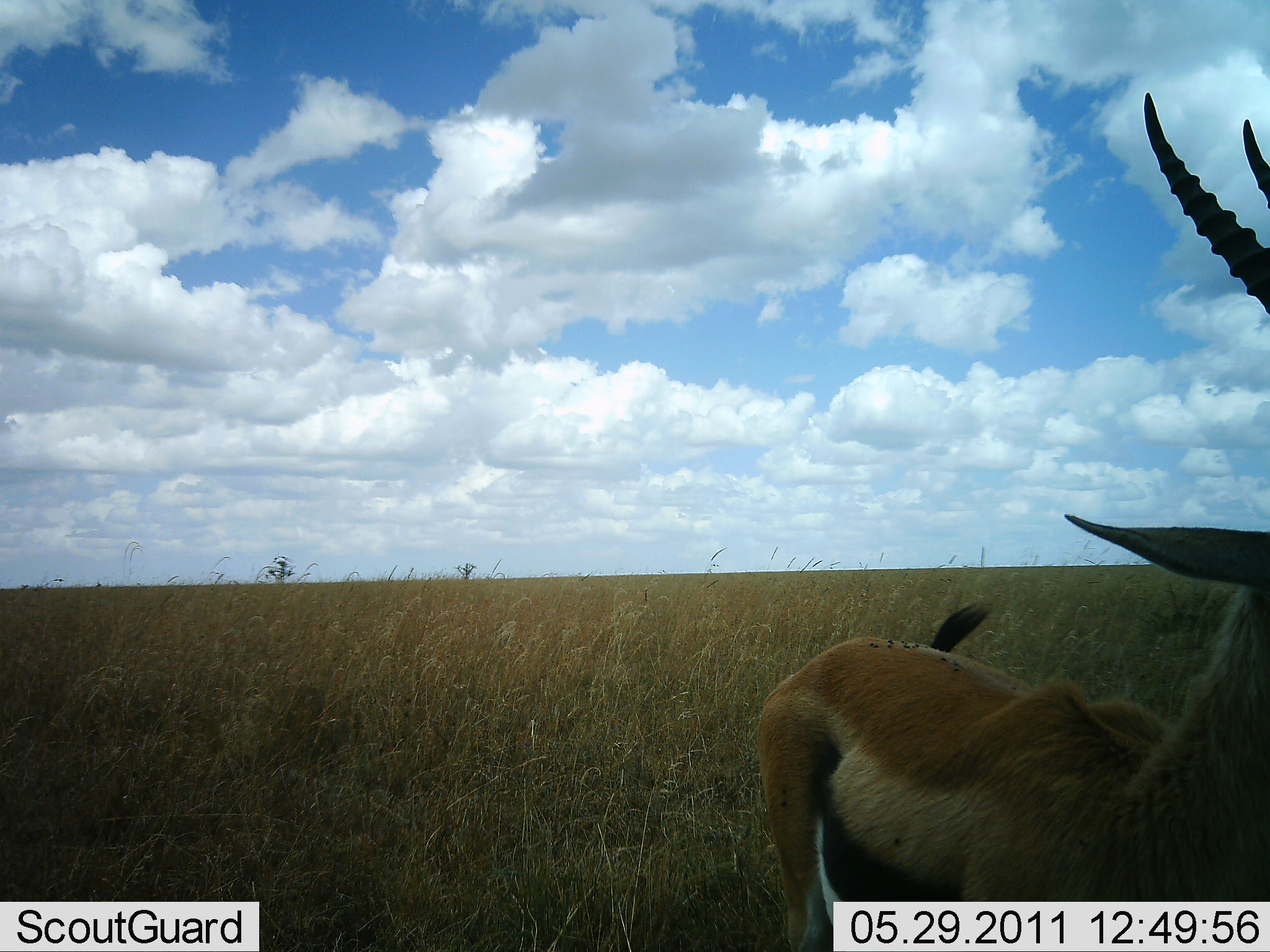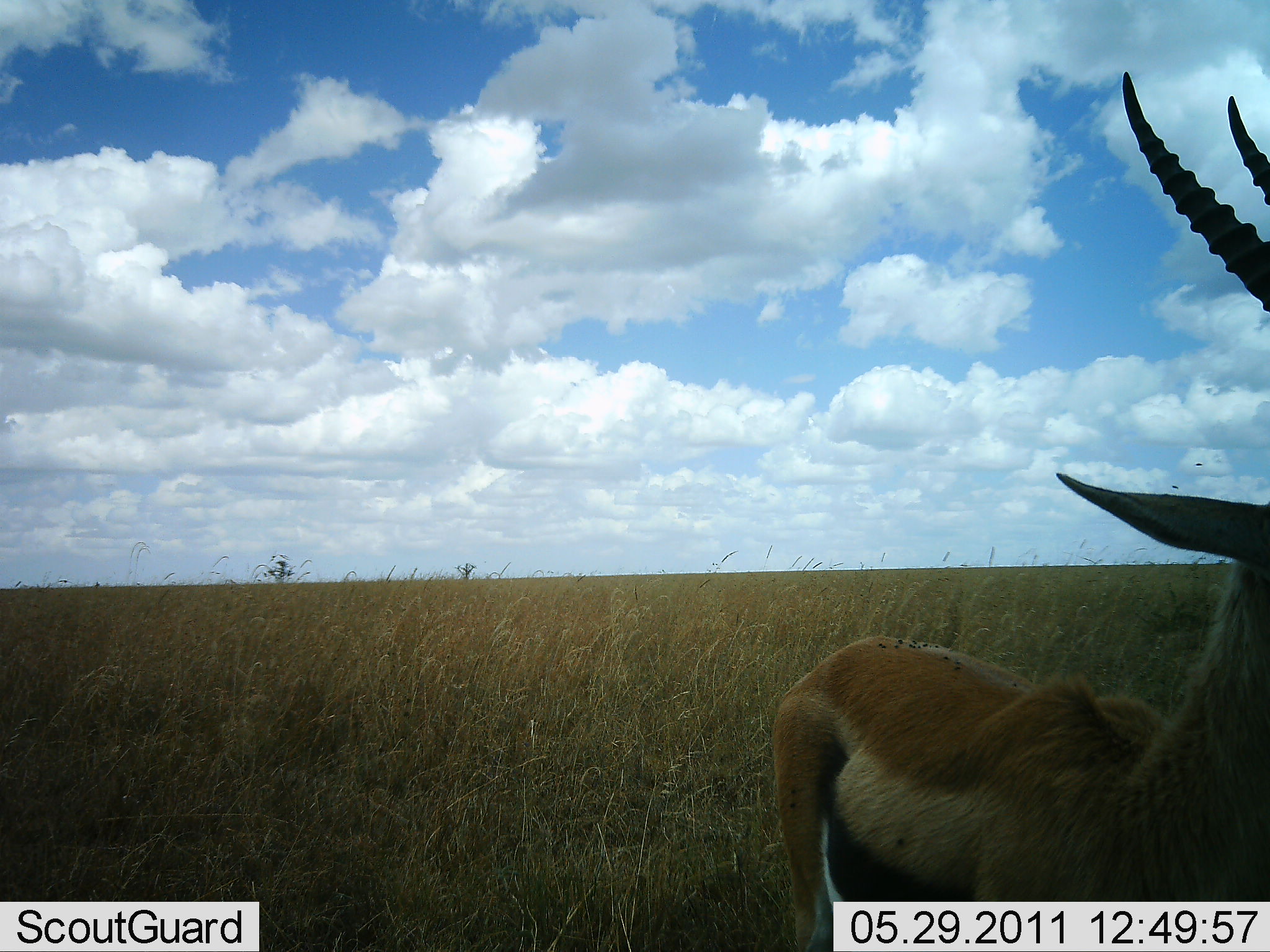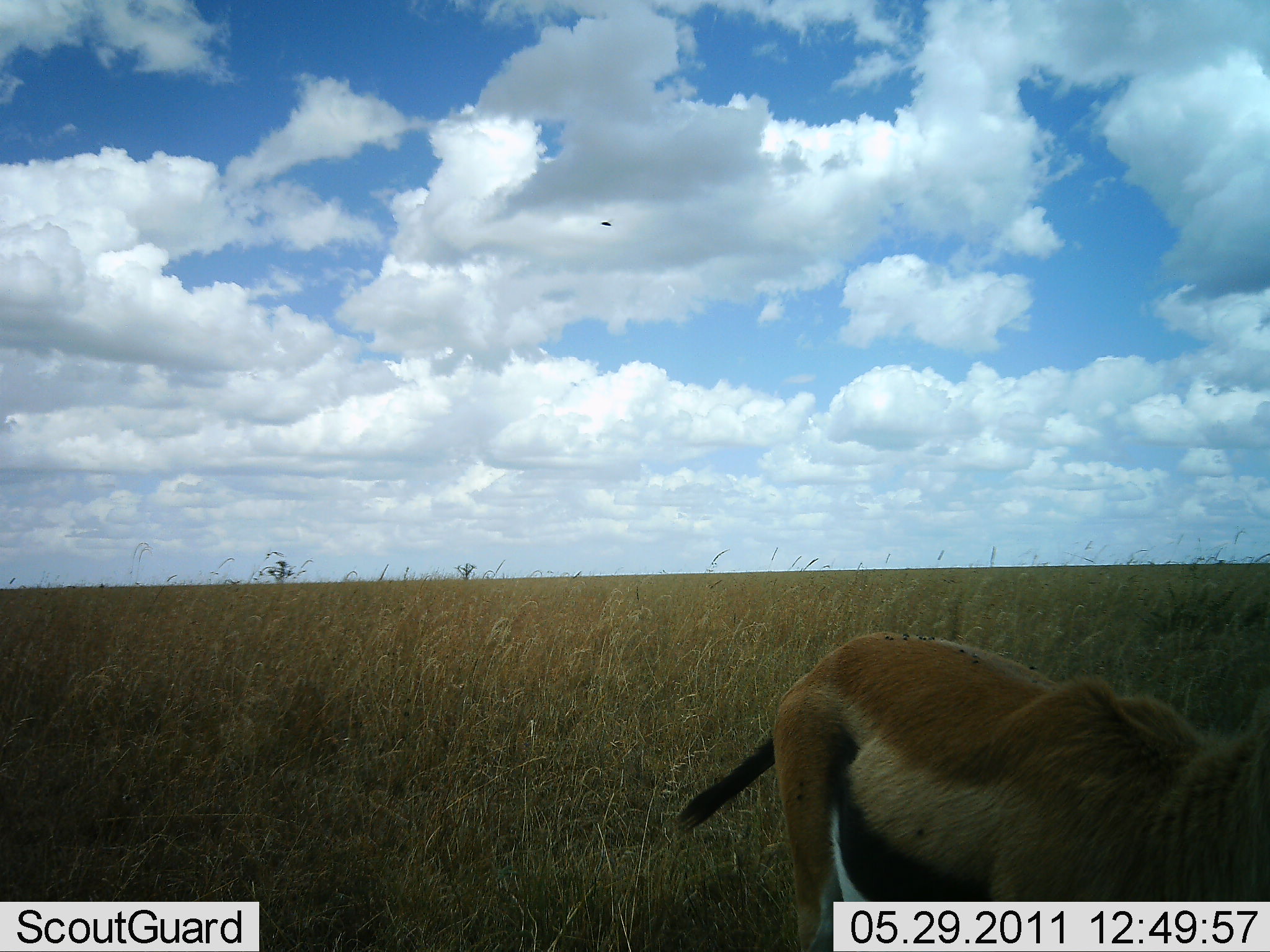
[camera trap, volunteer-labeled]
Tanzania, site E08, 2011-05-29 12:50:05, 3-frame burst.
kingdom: Animalia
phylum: Chordata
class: Mammalia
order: Artiodactyla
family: Bovidae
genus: Eudorcas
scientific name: Eudorcas thomsonii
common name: thomson's gazelle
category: gazellethomsons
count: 1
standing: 70%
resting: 0%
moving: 20%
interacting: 0%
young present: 0%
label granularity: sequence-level